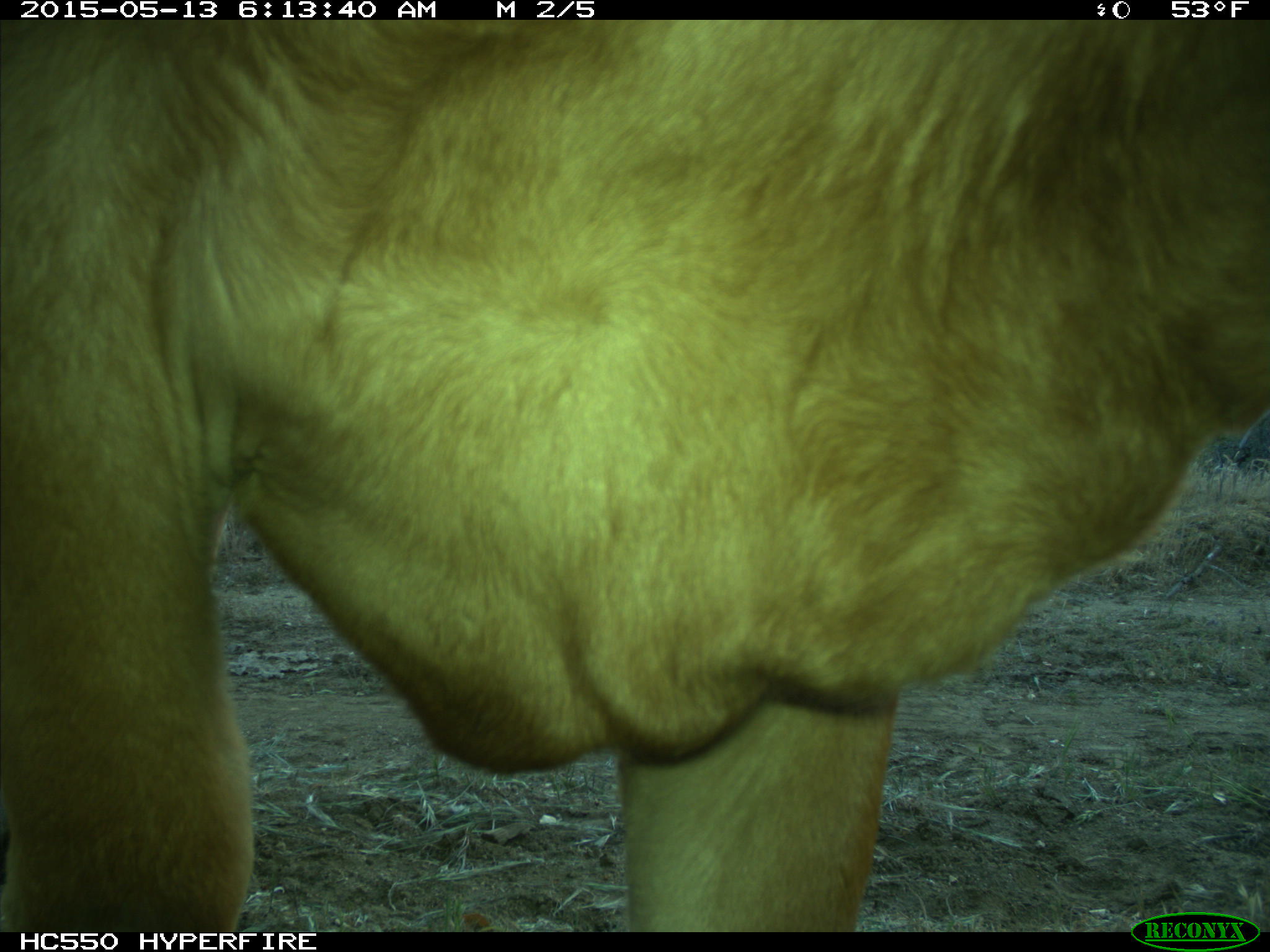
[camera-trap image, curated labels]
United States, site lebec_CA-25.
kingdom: Animalia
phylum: Chordata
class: Mammalia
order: Artiodactyla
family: Bovidae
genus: Bos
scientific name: Bos taurus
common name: domestic cow